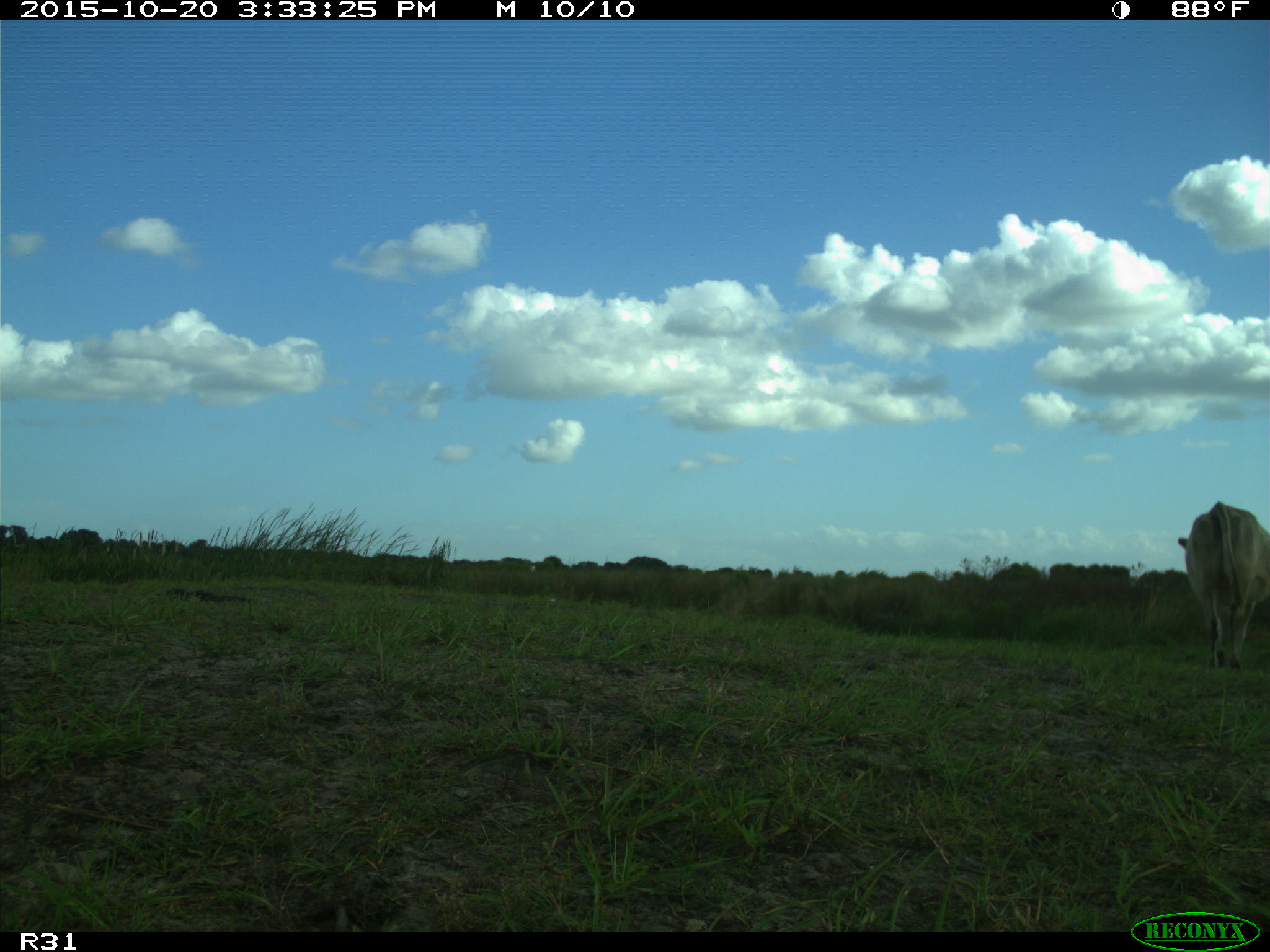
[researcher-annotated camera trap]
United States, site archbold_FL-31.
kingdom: Animalia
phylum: Chordata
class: Mammalia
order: Artiodactyla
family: Bovidae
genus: Bos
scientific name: Bos taurus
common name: domestic cow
Bos taurus (domestic cow).